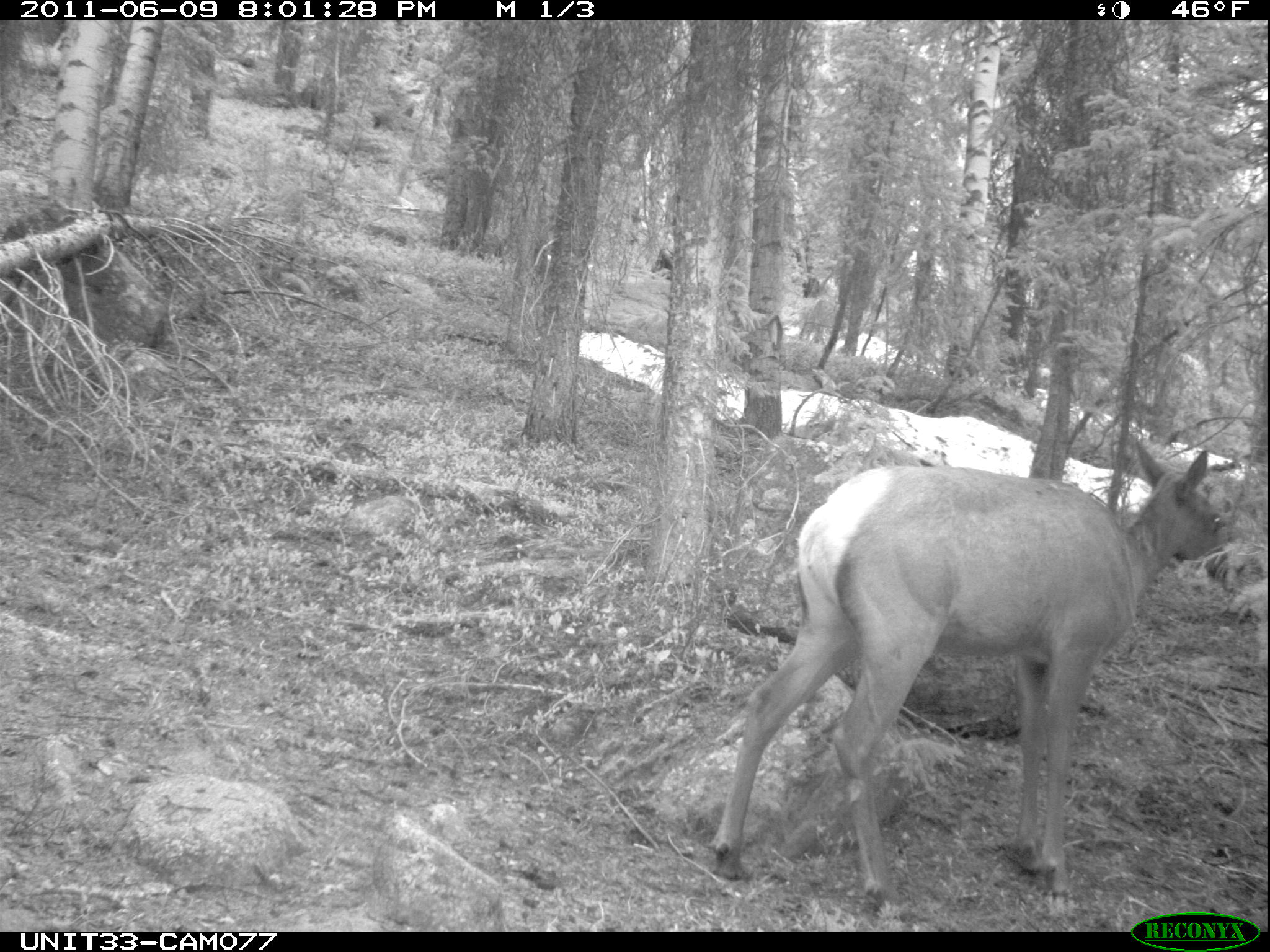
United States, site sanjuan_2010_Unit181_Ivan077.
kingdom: Animalia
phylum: Chordata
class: Mammalia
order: Artiodactyla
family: Cervidae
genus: Cervus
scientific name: Cervus elaphus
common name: red deer